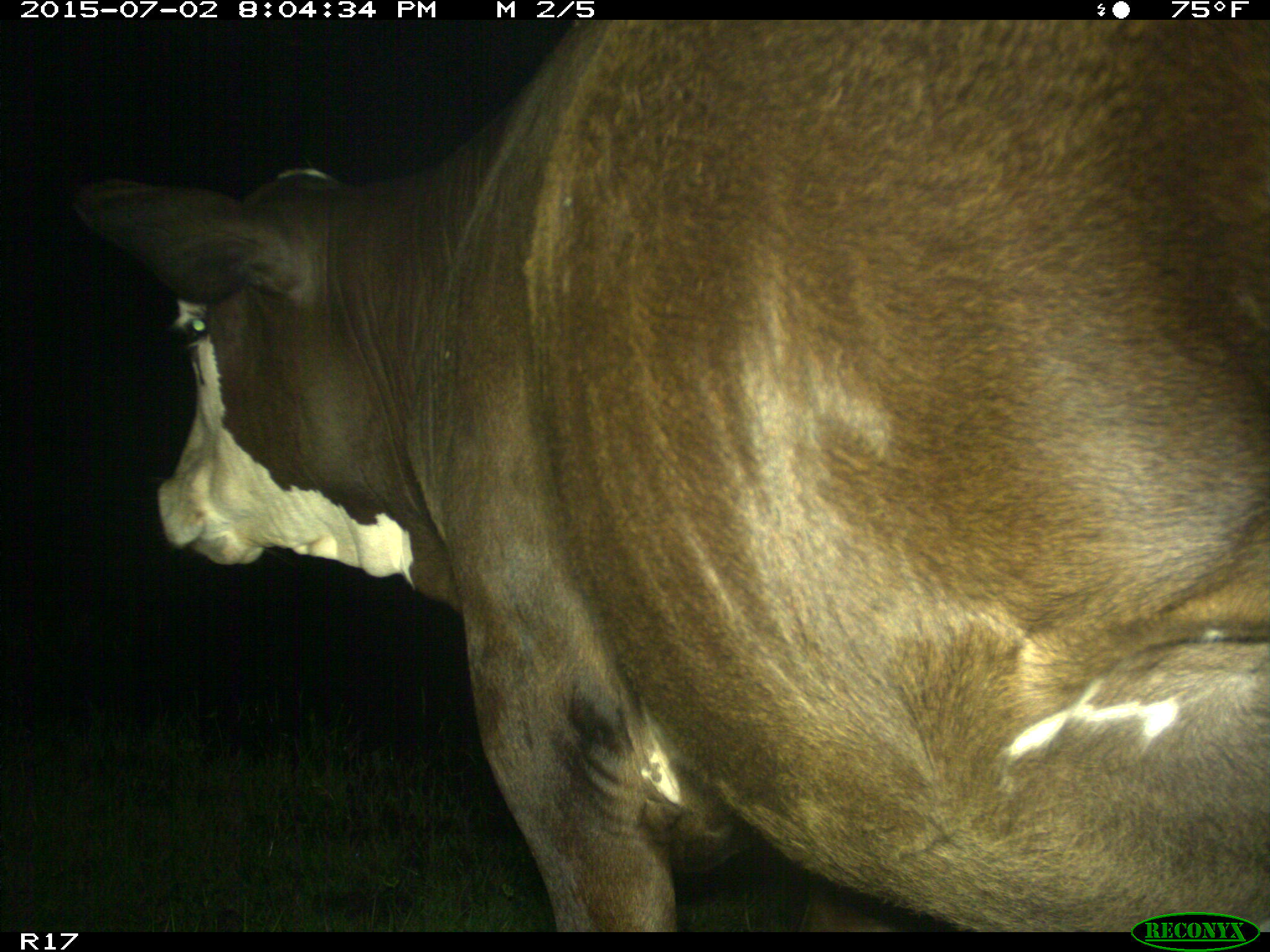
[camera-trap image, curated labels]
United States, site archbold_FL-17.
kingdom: Animalia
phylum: Chordata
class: Mammalia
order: Artiodactyla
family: Bovidae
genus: Bos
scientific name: Bos taurus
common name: domestic cow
Bos taurus (domestic cow).